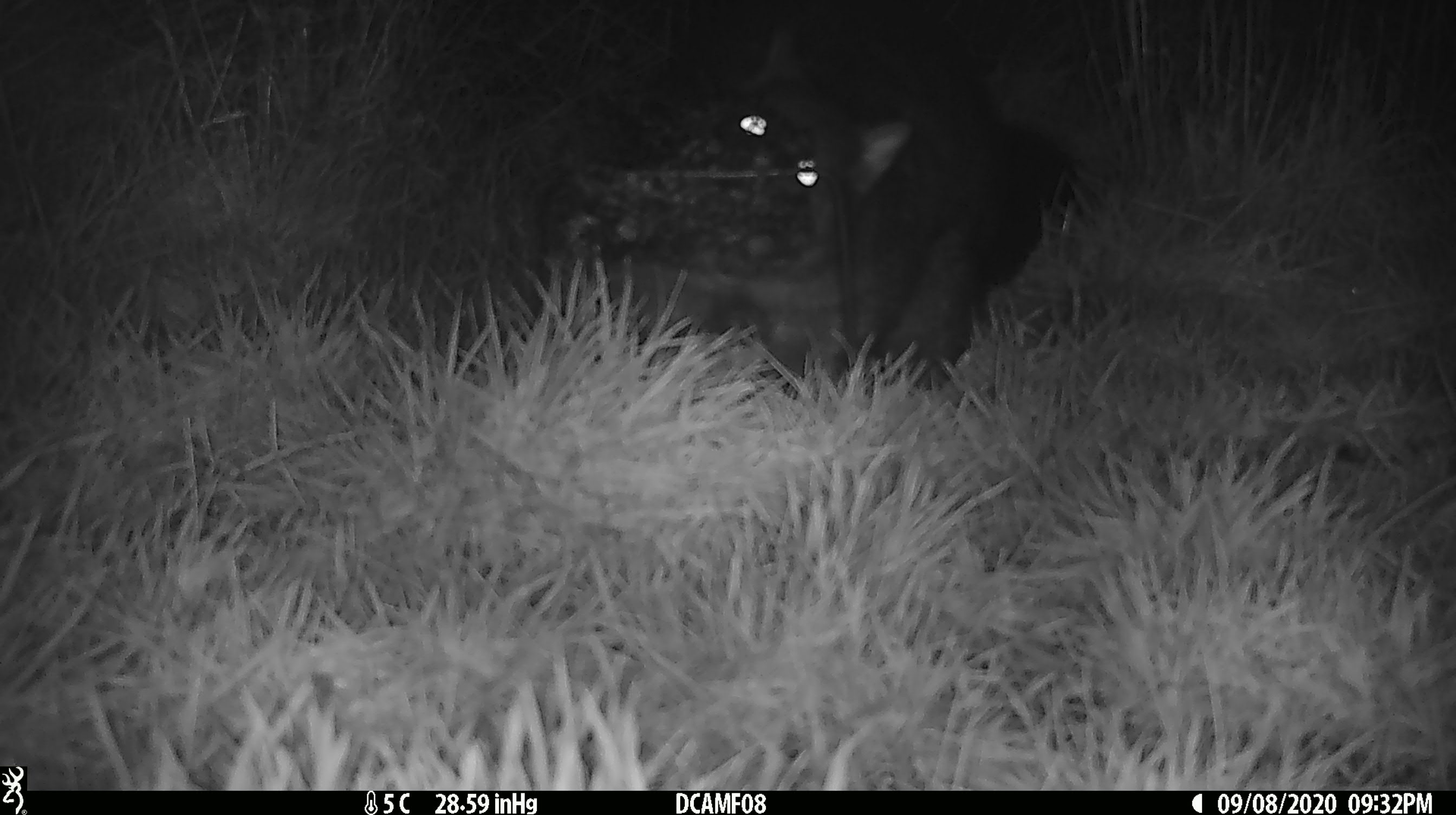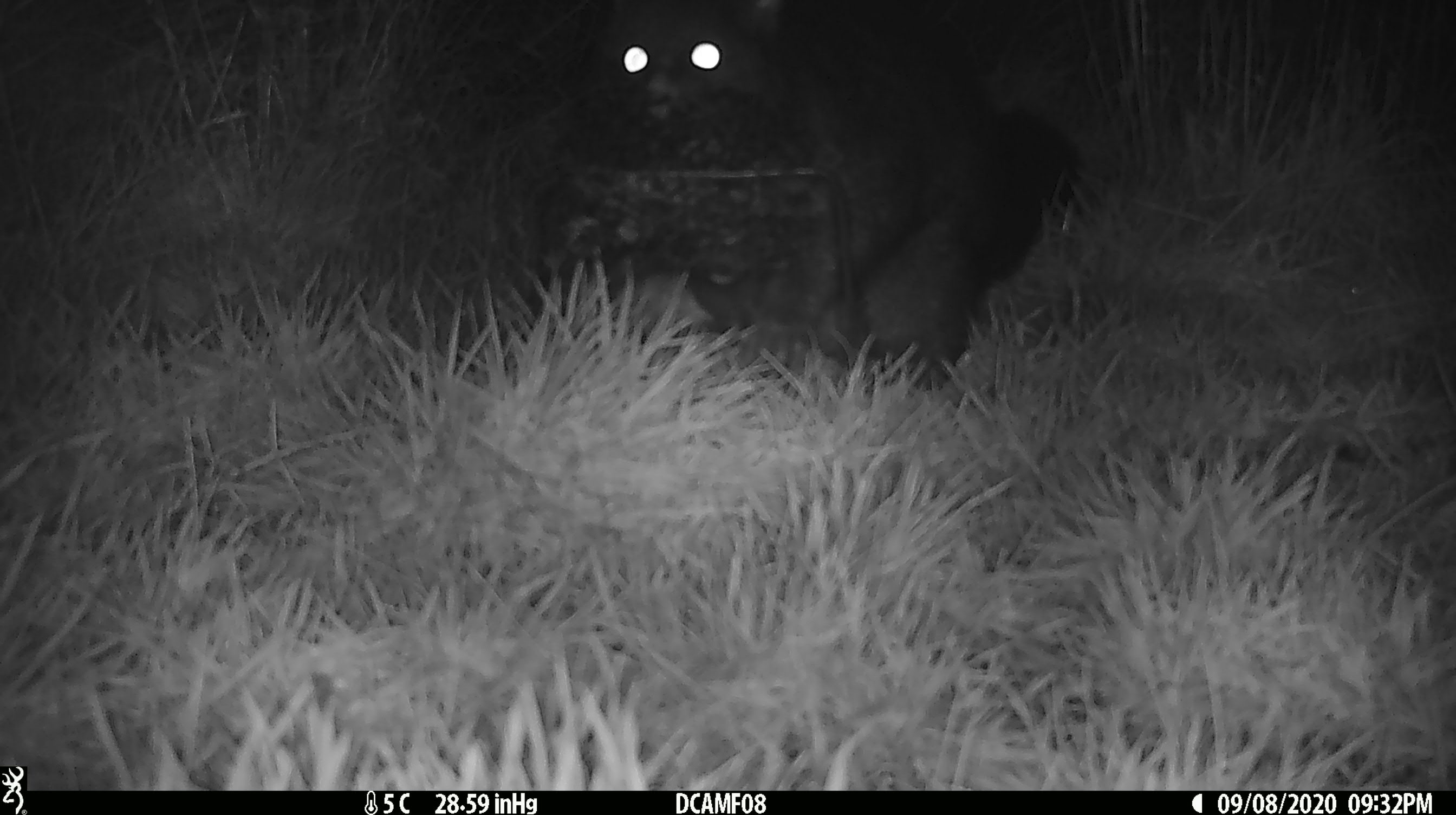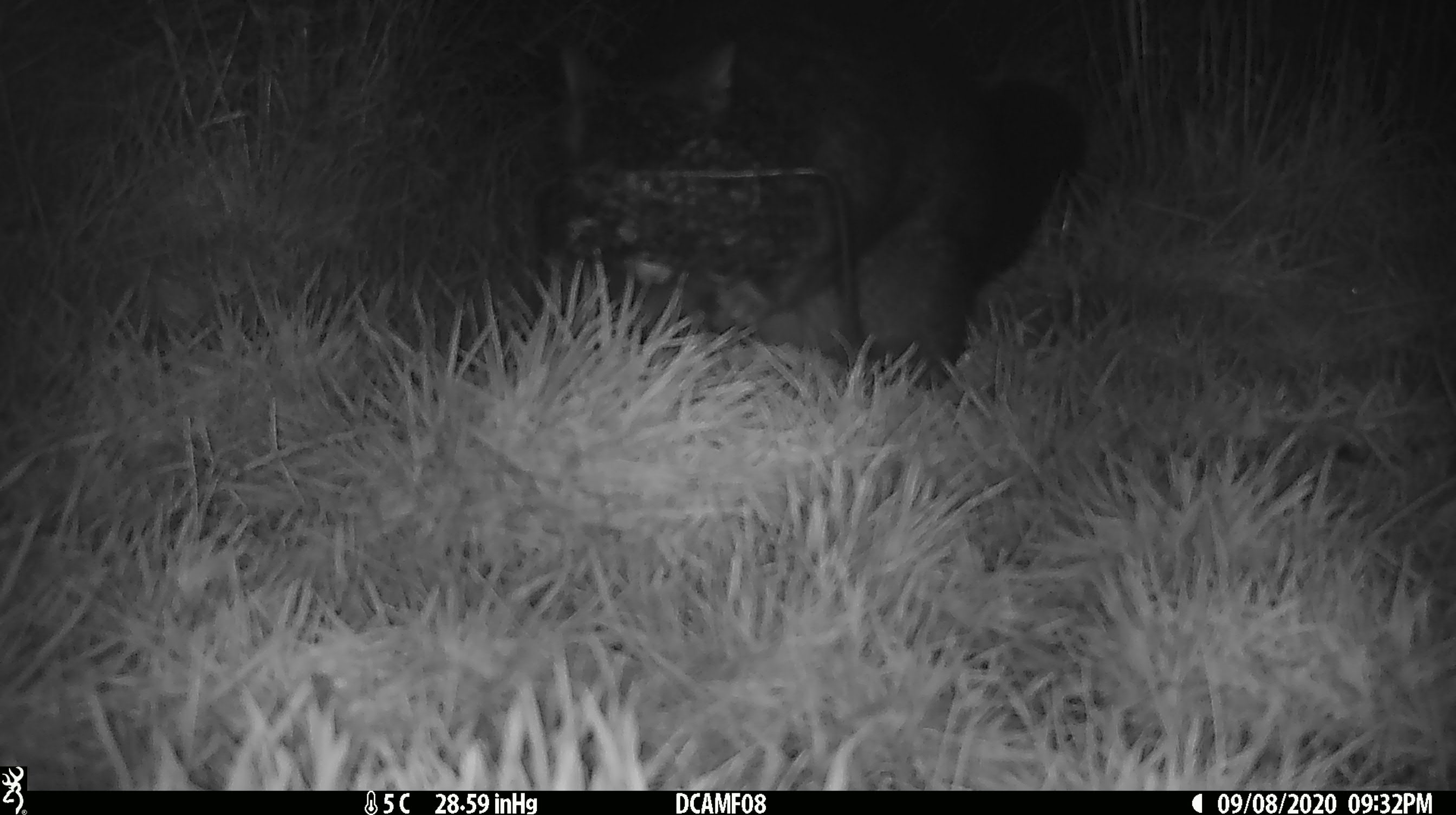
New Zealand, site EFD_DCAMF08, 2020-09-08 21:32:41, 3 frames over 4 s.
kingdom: Animalia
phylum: Chordata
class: Mammalia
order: Diprotodontia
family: Phalangeridae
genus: Trichosurus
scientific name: Trichosurus vulpecula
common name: common brushtail possum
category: possum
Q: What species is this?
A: Possum (common brushtail possum) (Trichosurus vulpecula).